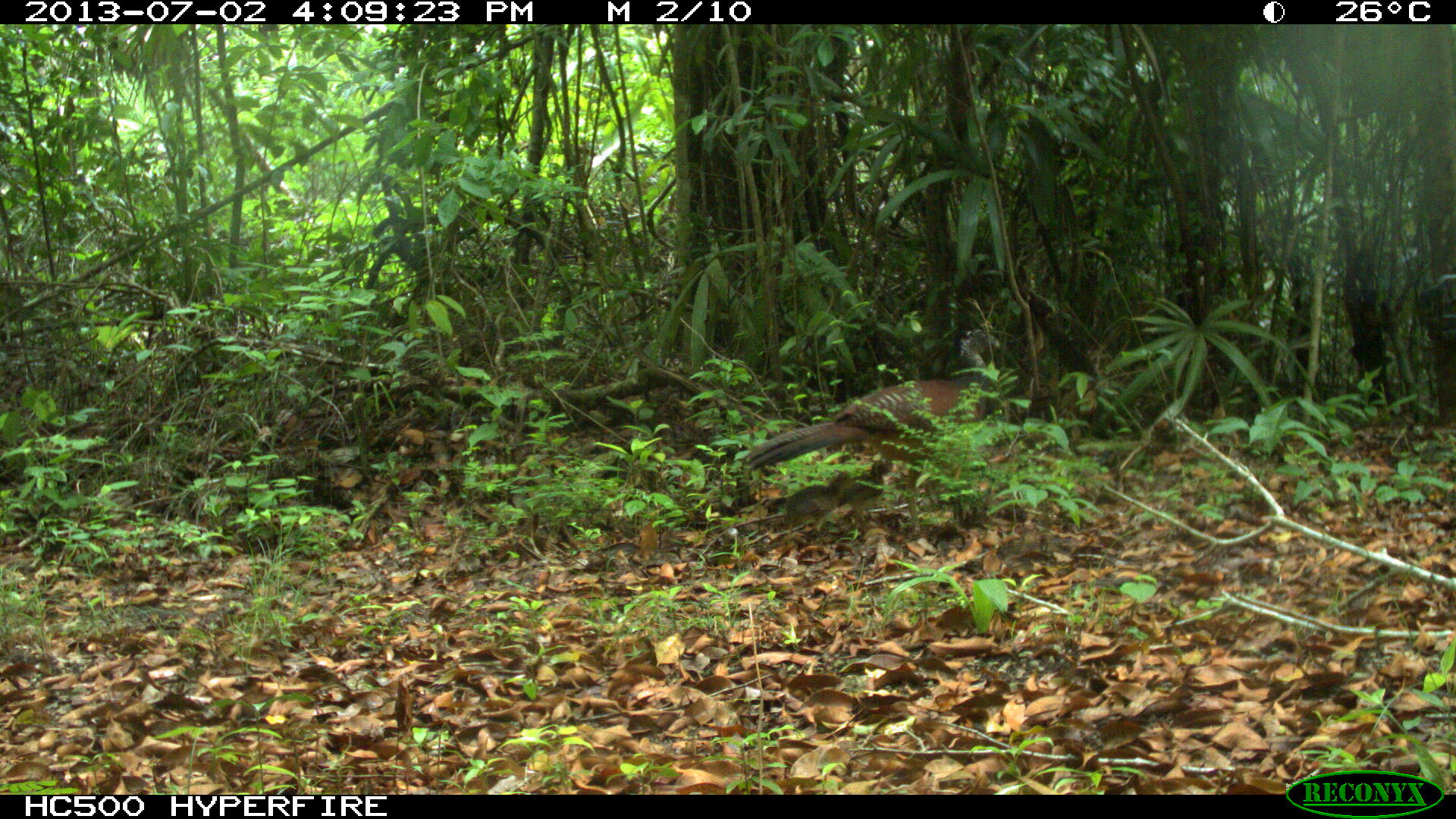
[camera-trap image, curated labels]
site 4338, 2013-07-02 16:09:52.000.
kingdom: Animalia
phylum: Chordata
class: Aves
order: Galliformes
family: Cracidae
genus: Crax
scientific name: Crax rubra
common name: great curassow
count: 1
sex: female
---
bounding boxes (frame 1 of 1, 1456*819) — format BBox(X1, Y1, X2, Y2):
crax rubra: BBox(744, 328, 1001, 535)